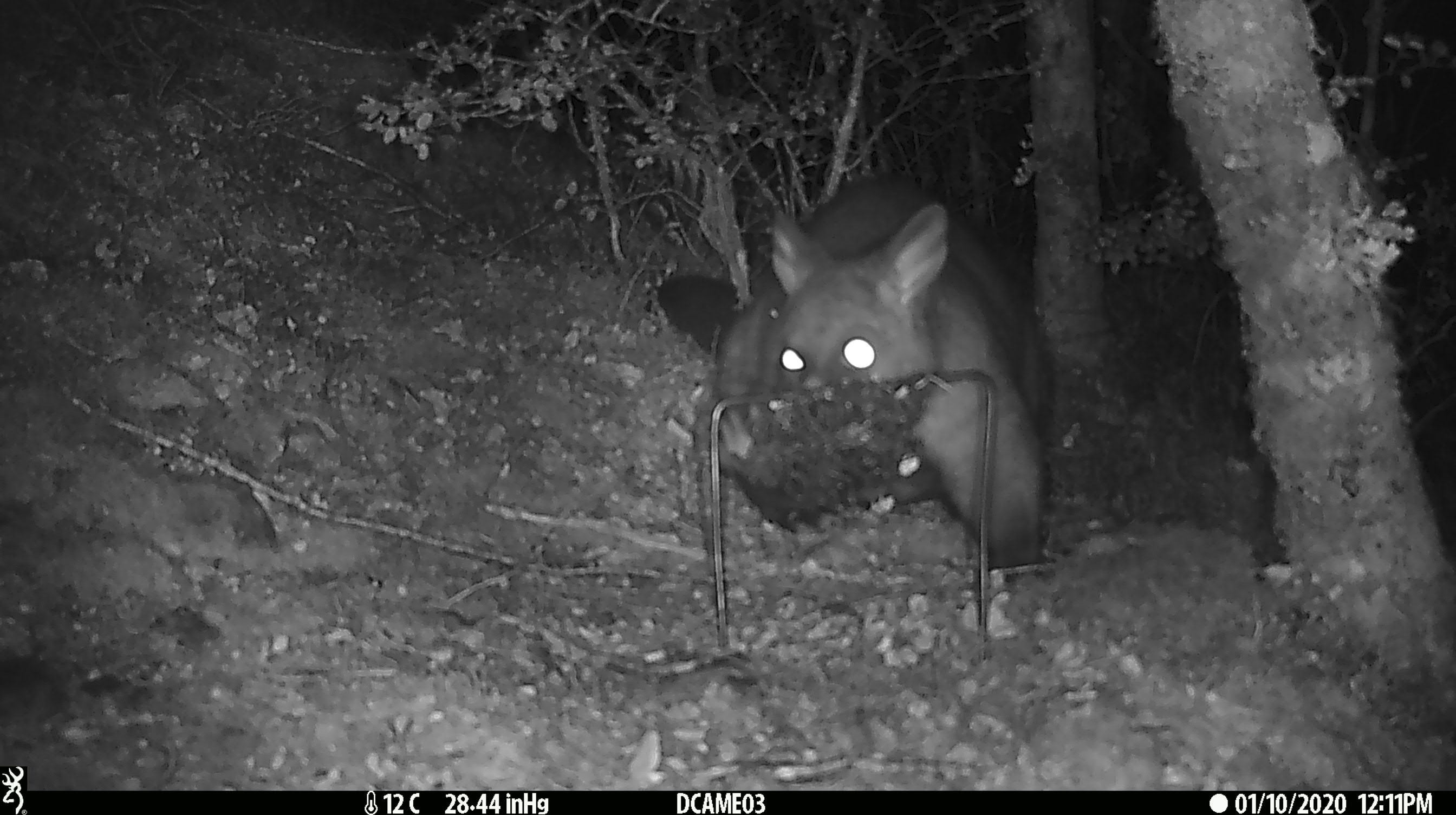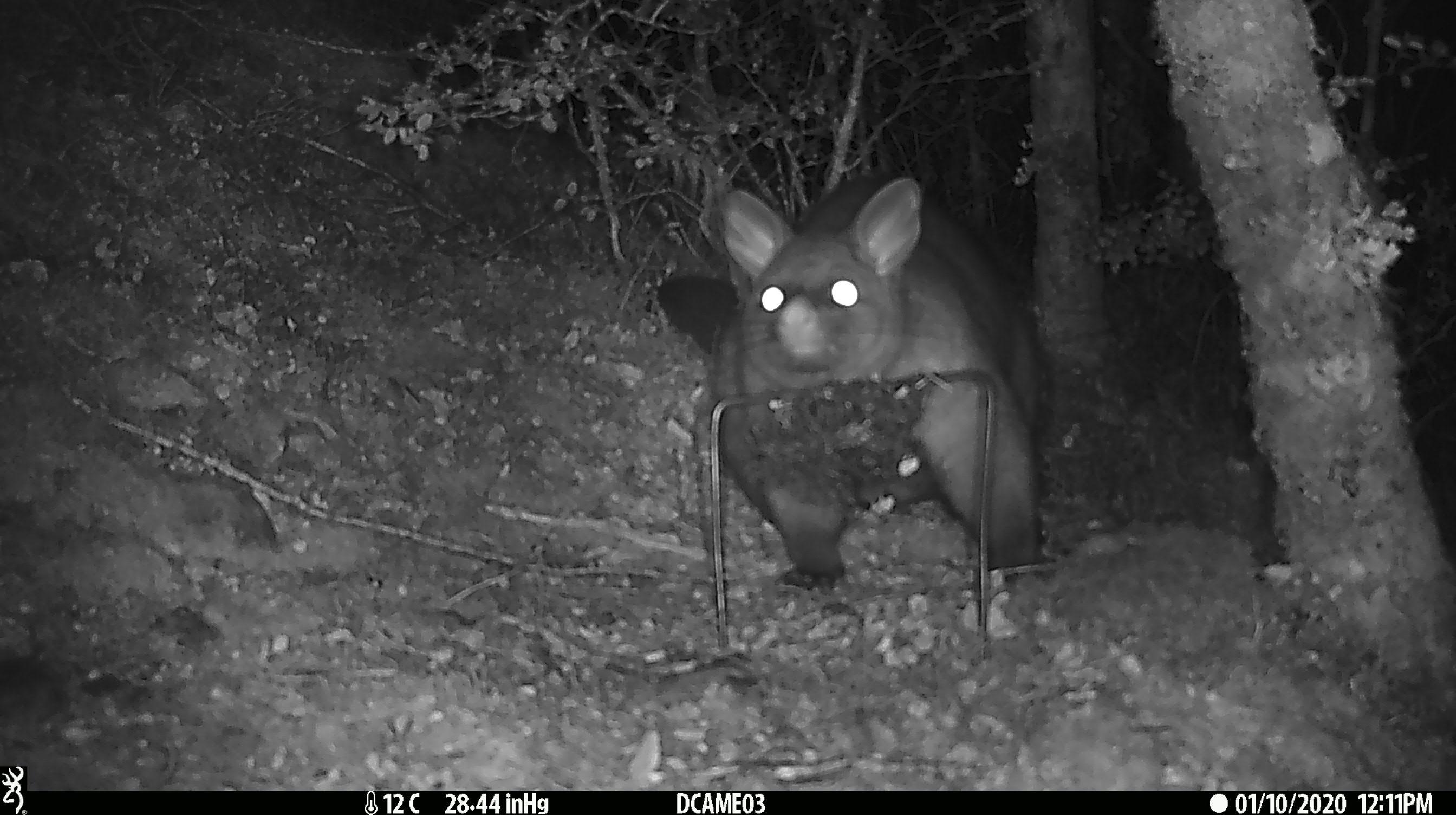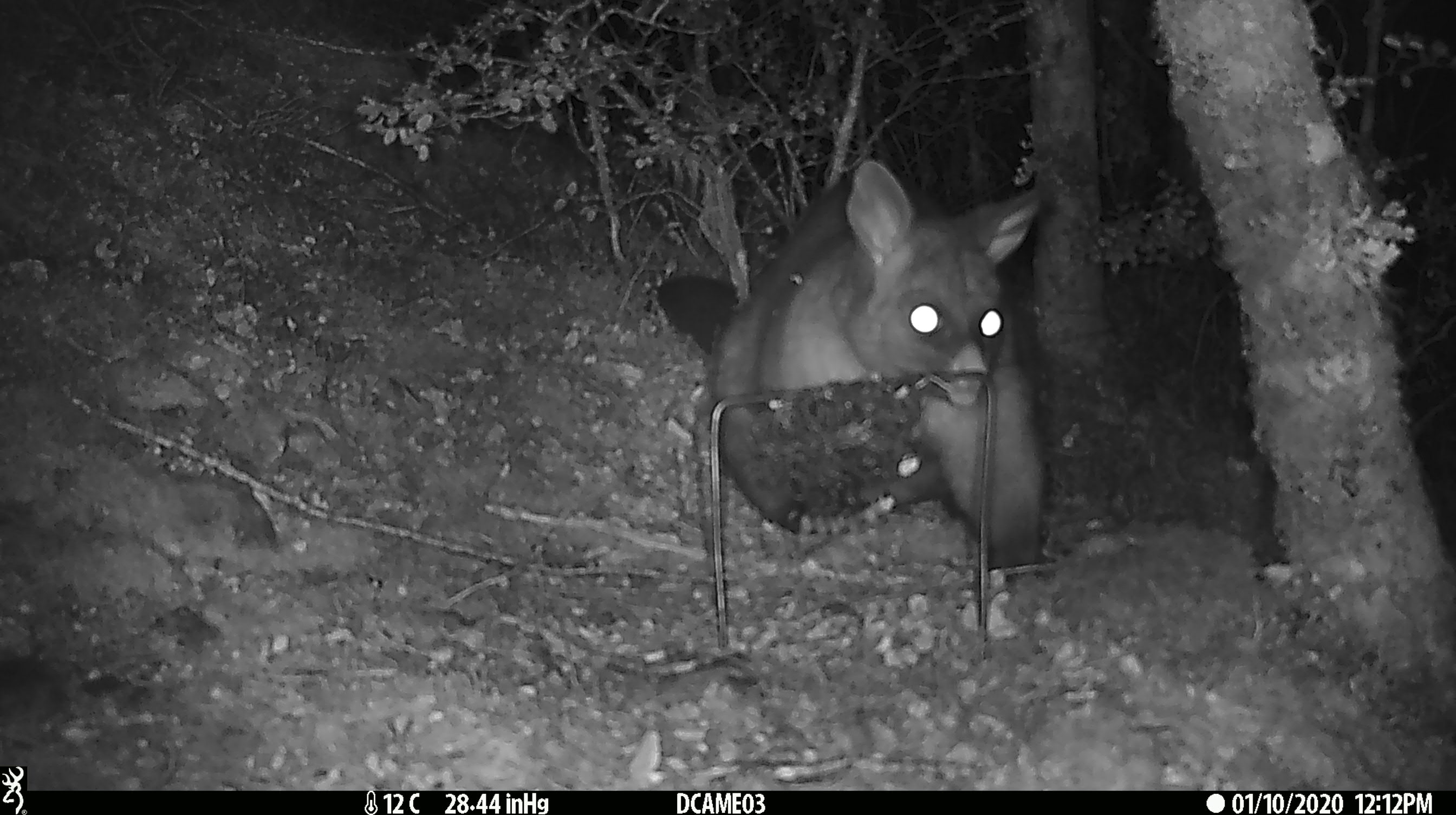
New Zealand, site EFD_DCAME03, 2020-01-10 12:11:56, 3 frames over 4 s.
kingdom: Animalia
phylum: Chordata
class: Mammalia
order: Diprotodontia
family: Phalangeridae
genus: Trichosurus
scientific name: Trichosurus vulpecula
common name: common brushtail possum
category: possum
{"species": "possum (common brushtail possum) (Trichosurus vulpecula)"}